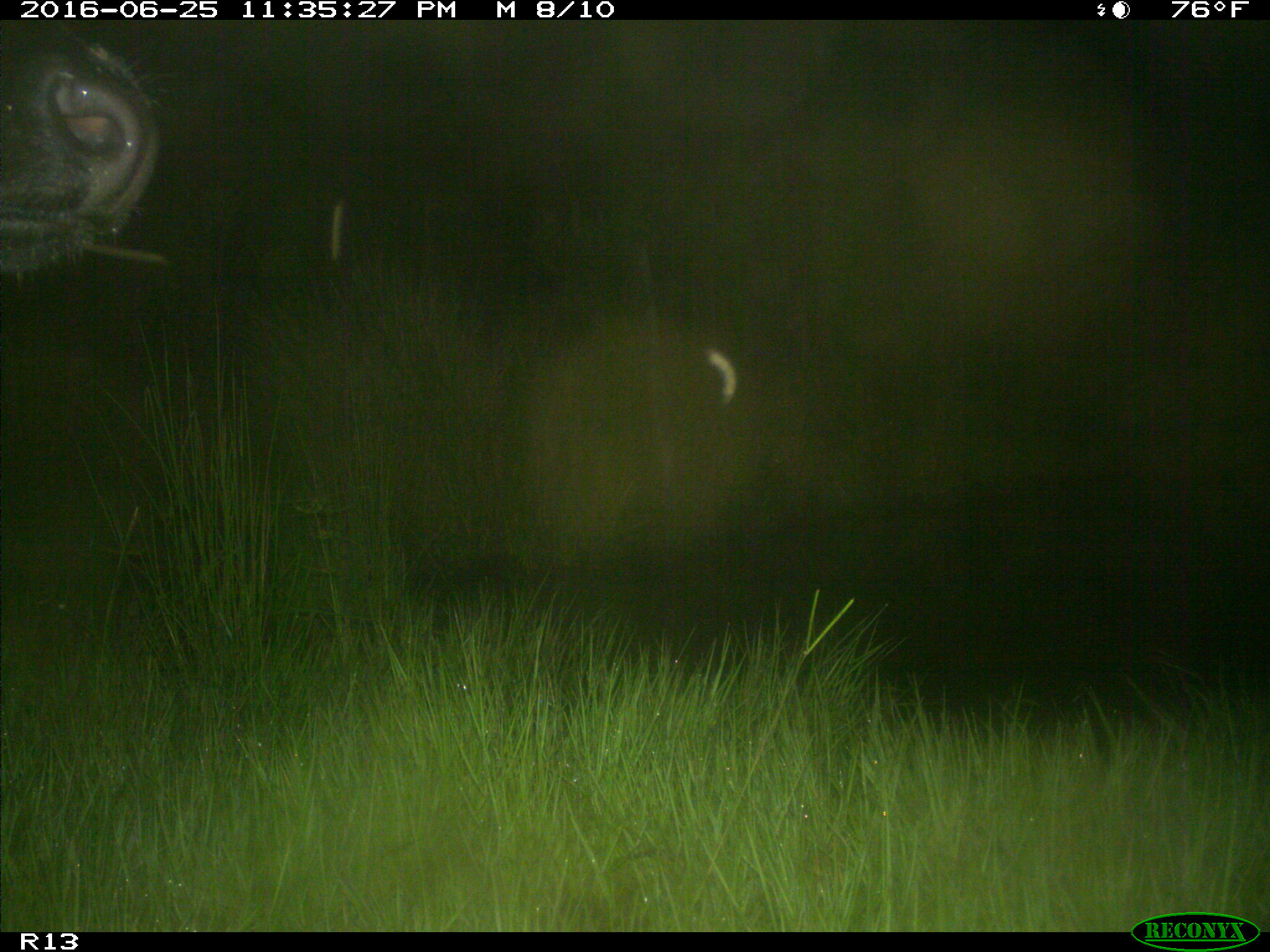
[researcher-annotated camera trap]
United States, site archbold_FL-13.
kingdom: Animalia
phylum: Chordata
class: Mammalia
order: Artiodactyla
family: Bovidae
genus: Bos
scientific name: Bos taurus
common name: domestic cow